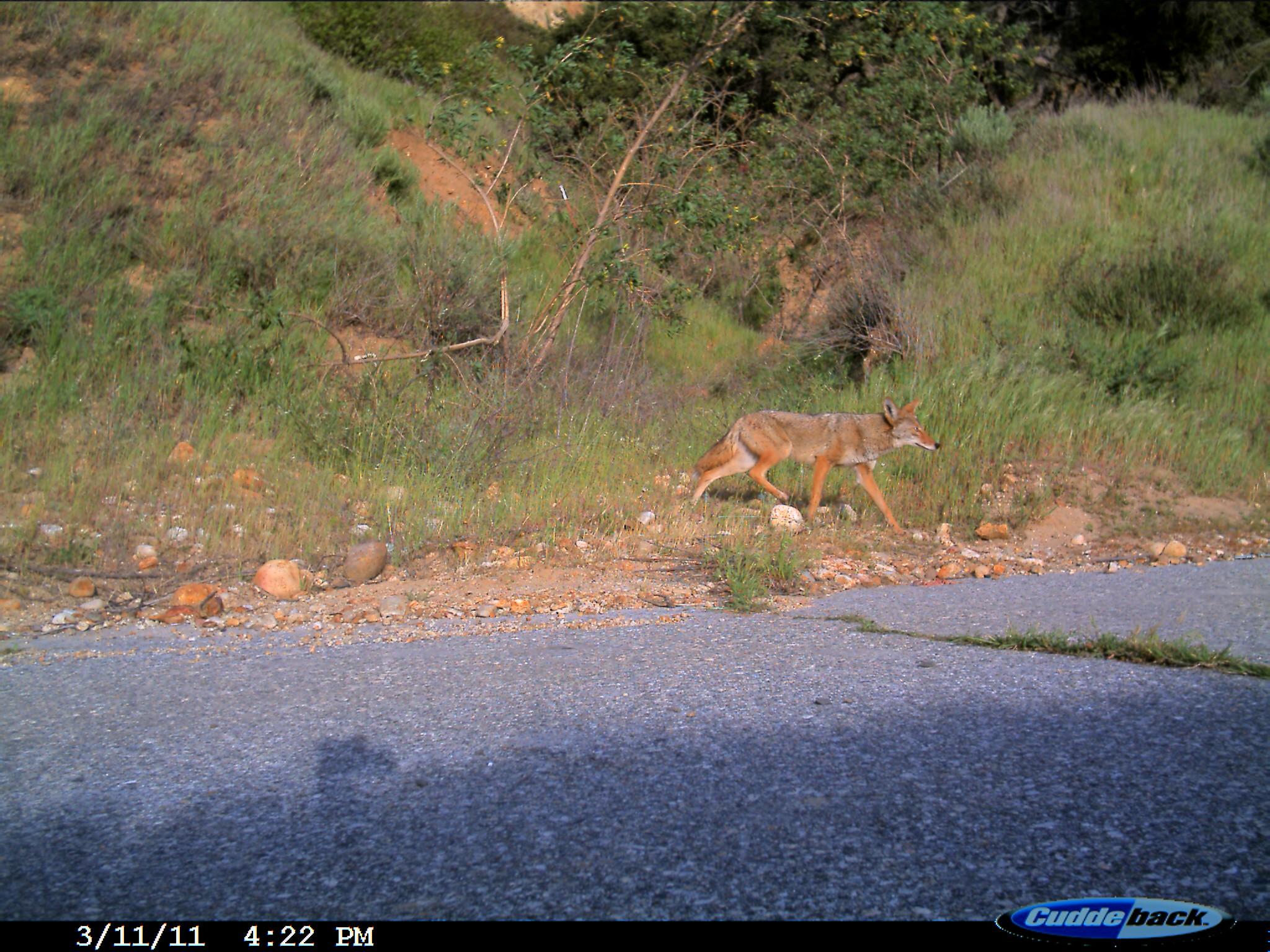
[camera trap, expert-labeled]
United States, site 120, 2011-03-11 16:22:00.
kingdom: Animalia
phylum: Chordata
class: Mammalia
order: Carnivora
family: Canidae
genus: Canis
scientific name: Canis latrans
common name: coyote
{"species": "coyote (Canis latrans)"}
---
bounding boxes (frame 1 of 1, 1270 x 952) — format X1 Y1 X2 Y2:
coyote: 681 382 949 546